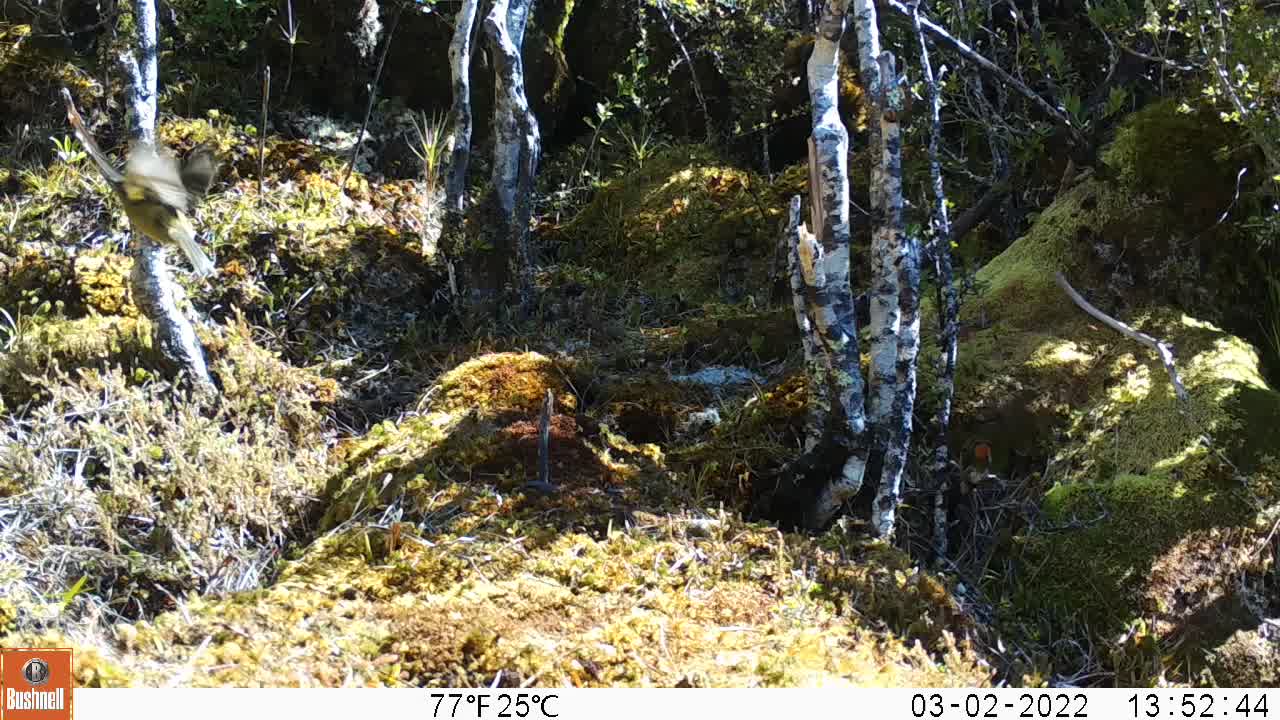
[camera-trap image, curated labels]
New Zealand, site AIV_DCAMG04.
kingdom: Animalia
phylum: Chordata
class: Aves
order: Passeriformes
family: Meliphagidae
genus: Anthornis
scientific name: Anthornis melanura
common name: new zealand bellbird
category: bellbird